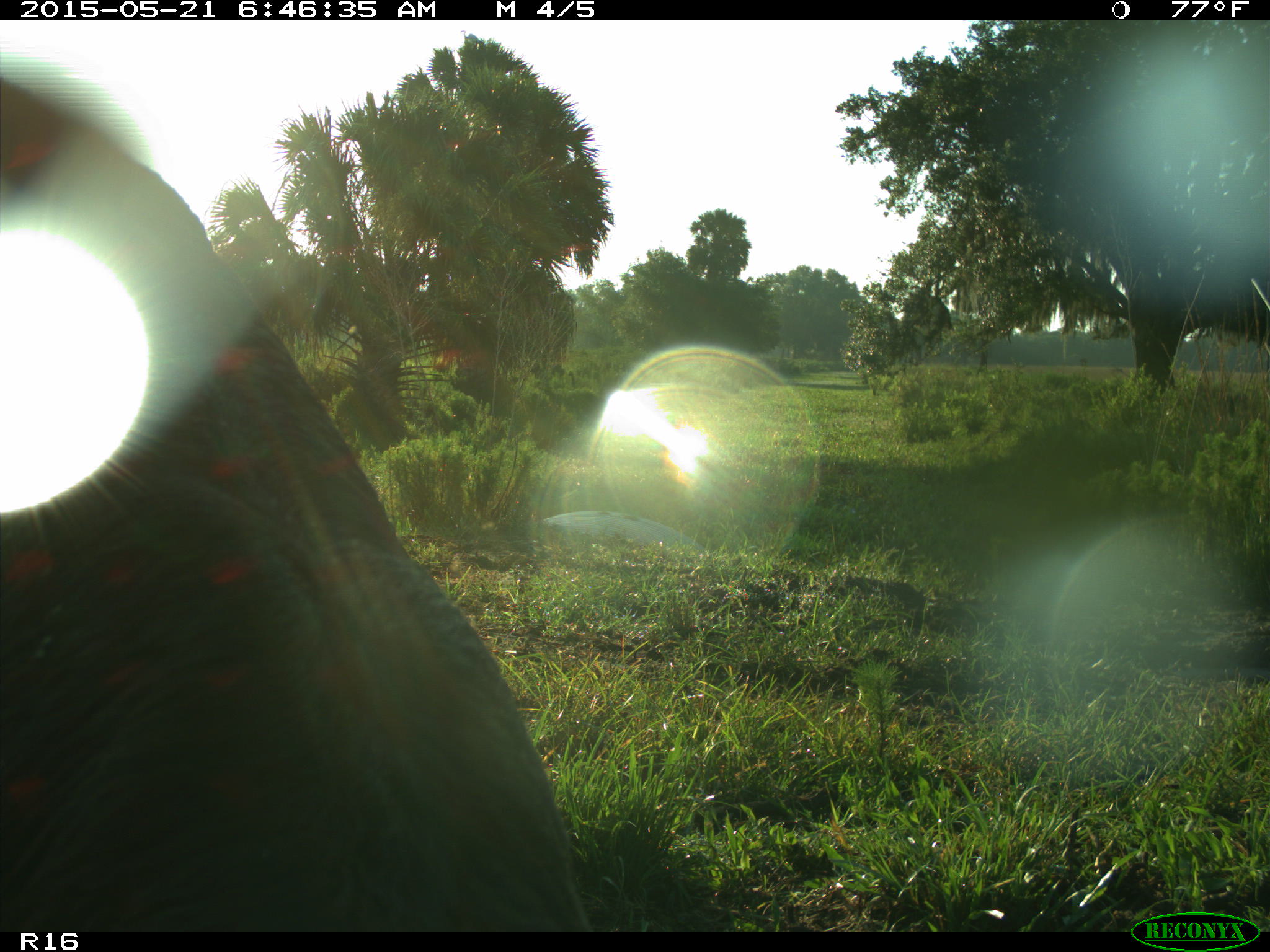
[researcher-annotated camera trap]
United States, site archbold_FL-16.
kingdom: Animalia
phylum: Chordata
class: Mammalia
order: Artiodactyla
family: Bovidae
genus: Bos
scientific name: Bos taurus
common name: domestic cow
Bos taurus (domestic cow).